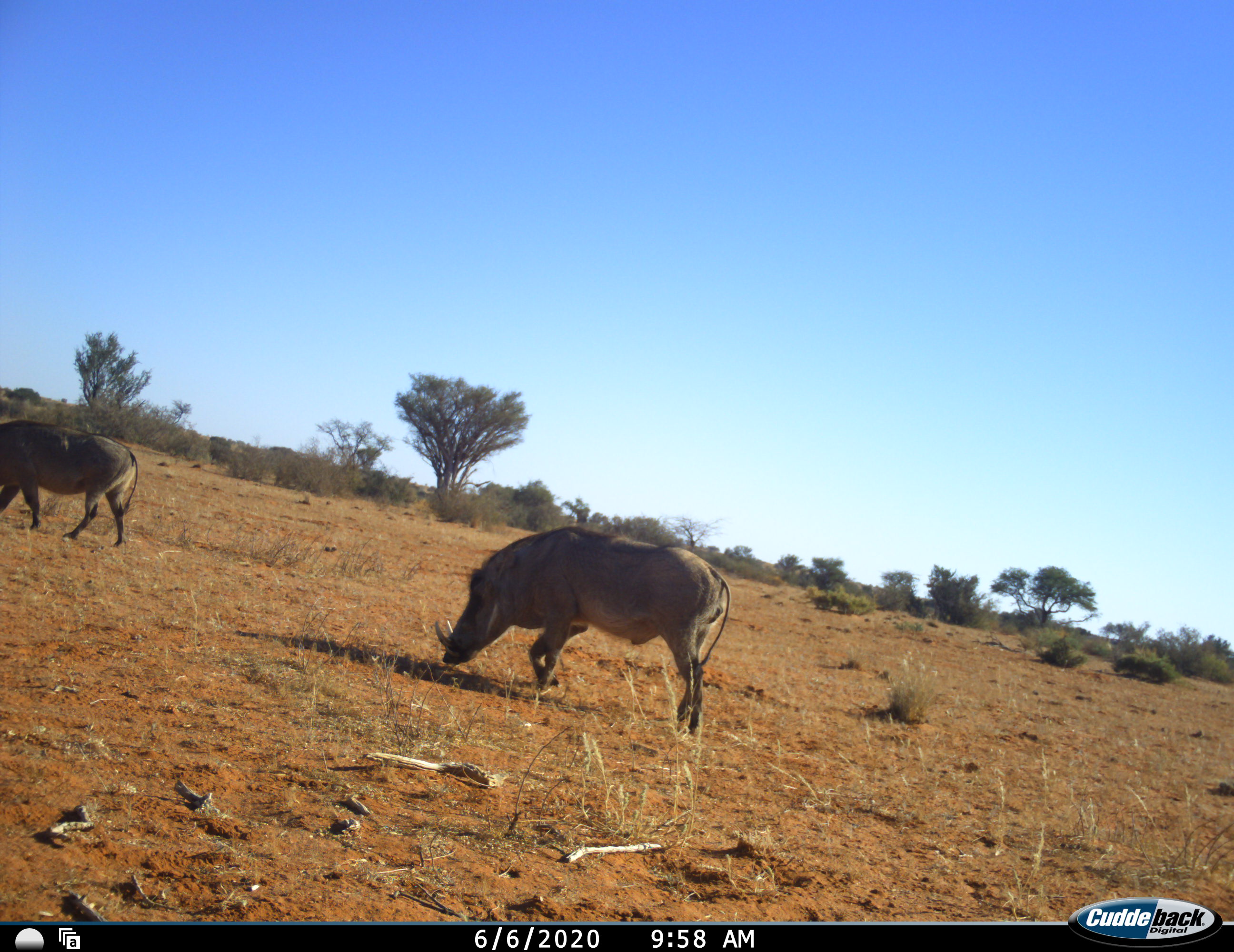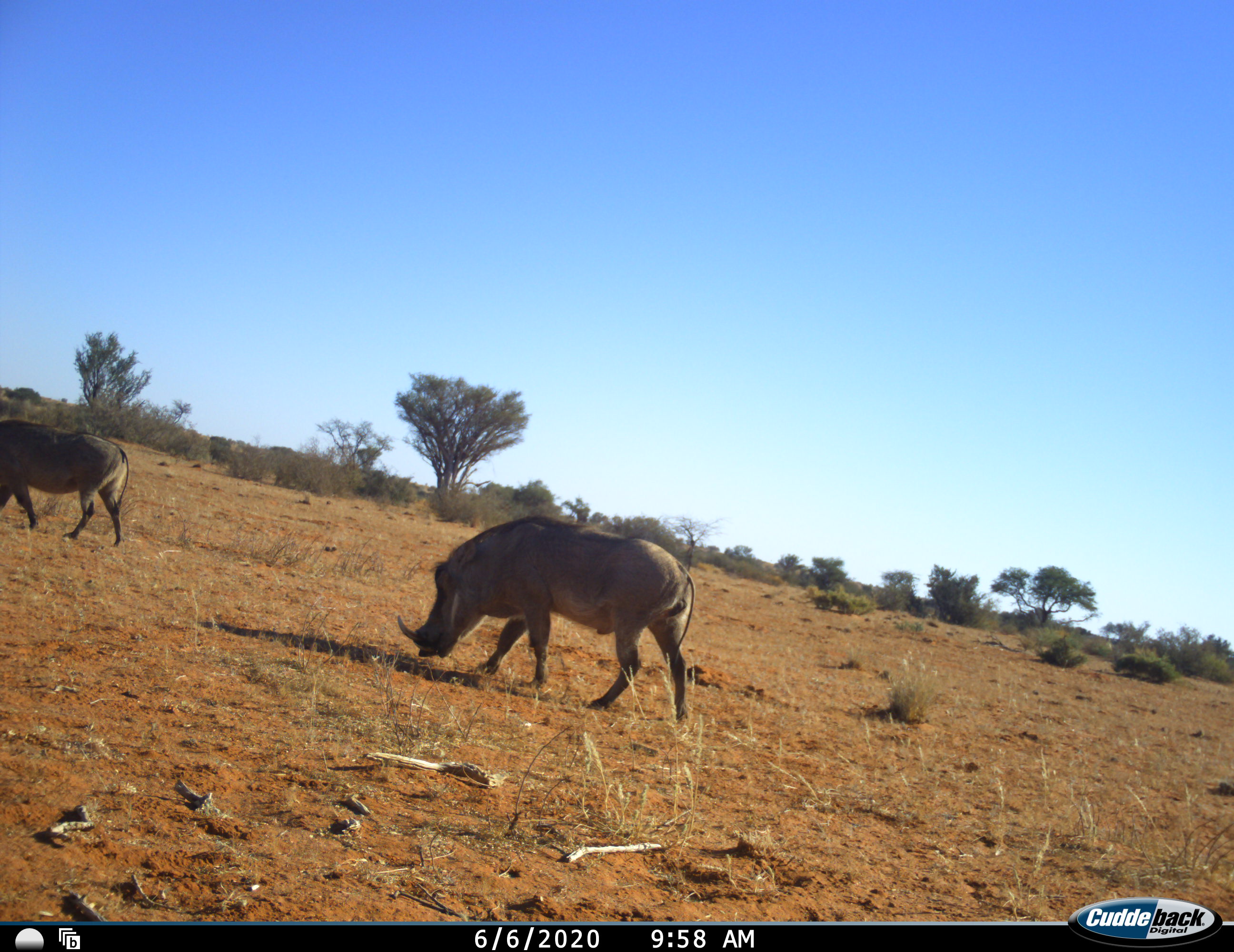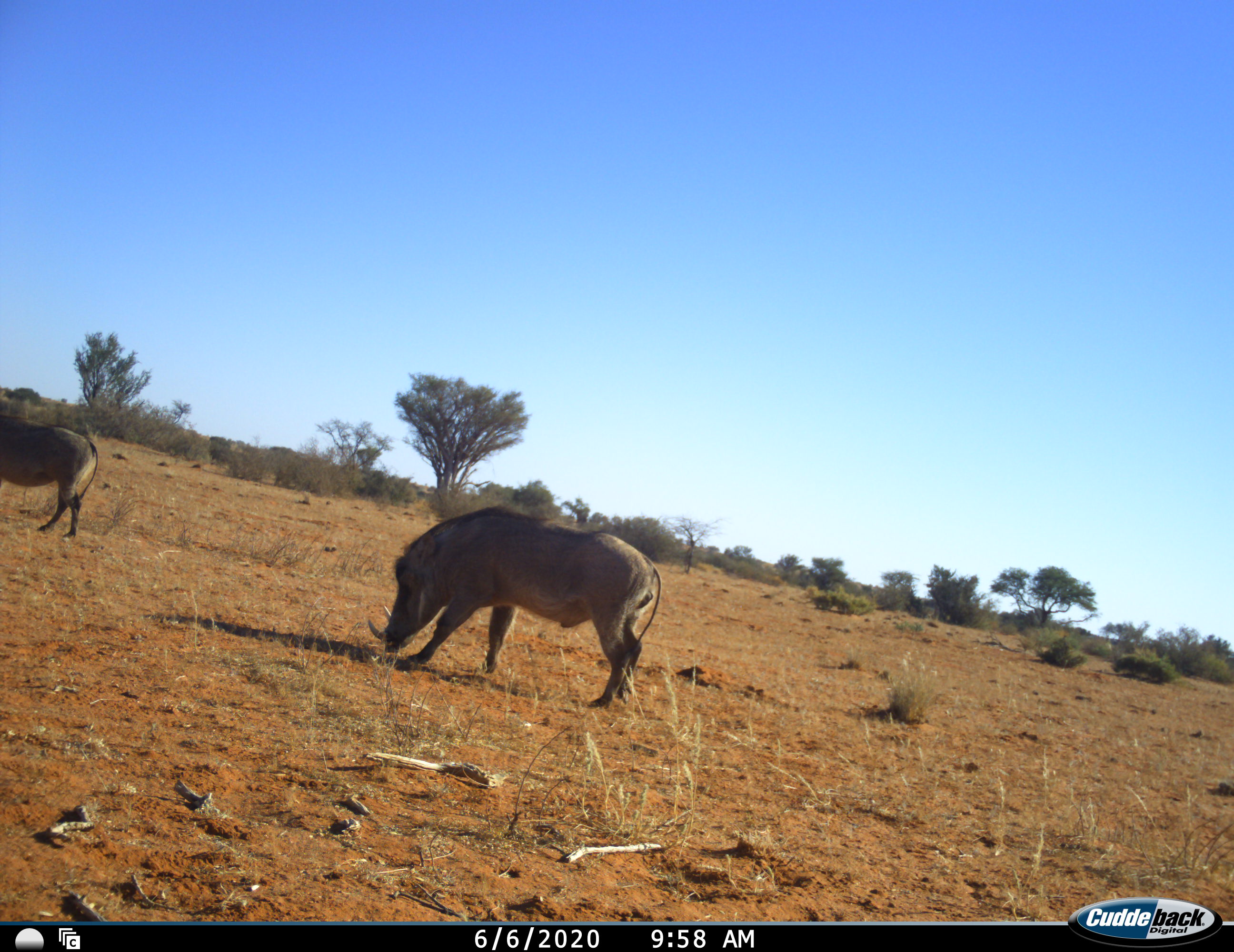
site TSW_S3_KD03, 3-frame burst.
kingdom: Animalia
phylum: Chordata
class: Mammalia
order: Artiodactyla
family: Suidae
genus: Phacochoerus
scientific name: Phacochoerus africanus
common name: warthog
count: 2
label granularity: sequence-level